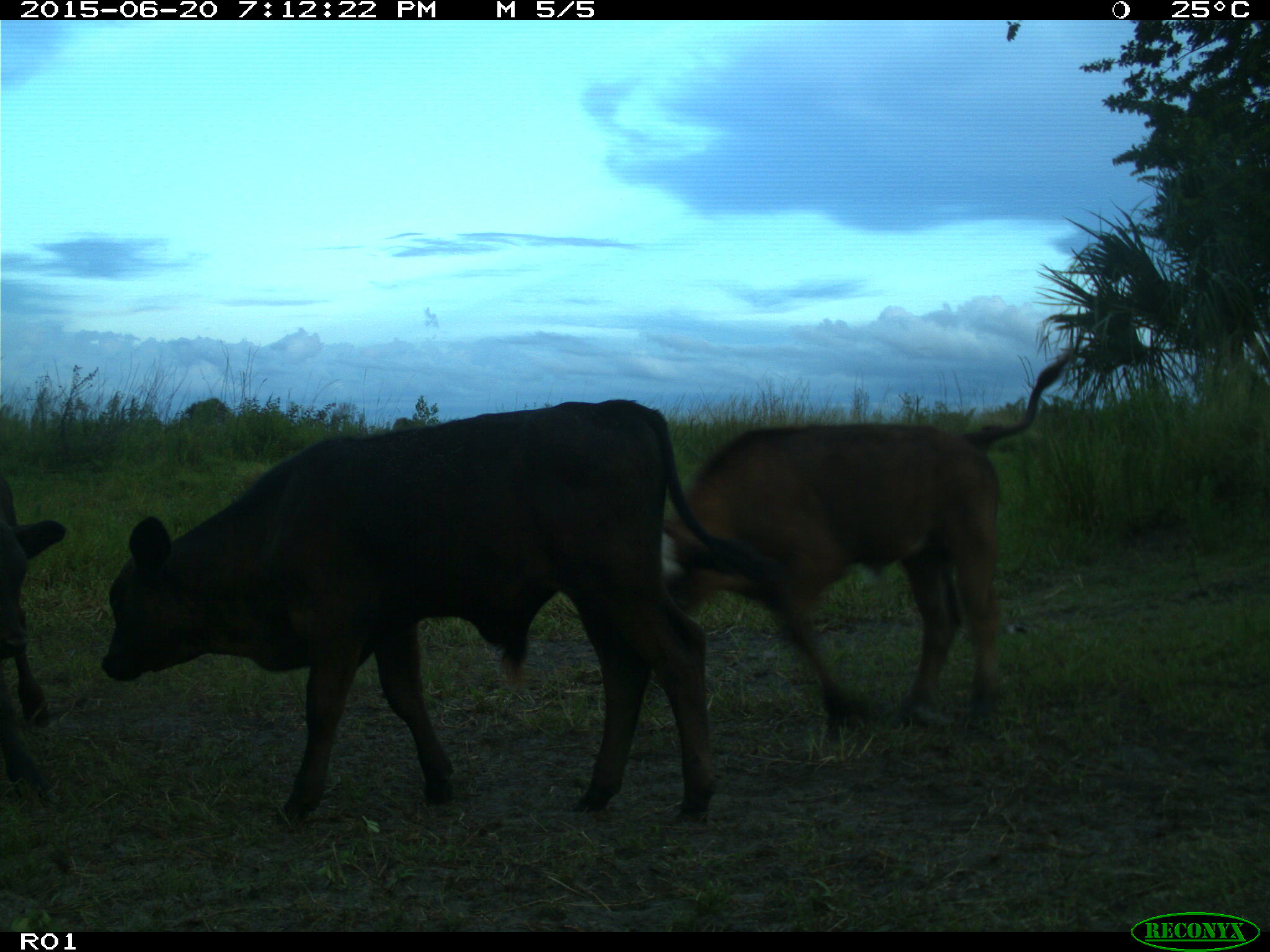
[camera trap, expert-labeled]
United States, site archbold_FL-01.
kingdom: Animalia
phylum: Chordata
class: Mammalia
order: Artiodactyla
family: Bovidae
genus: Bos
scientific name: Bos taurus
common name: domestic cow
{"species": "Bos taurus (domestic cow)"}